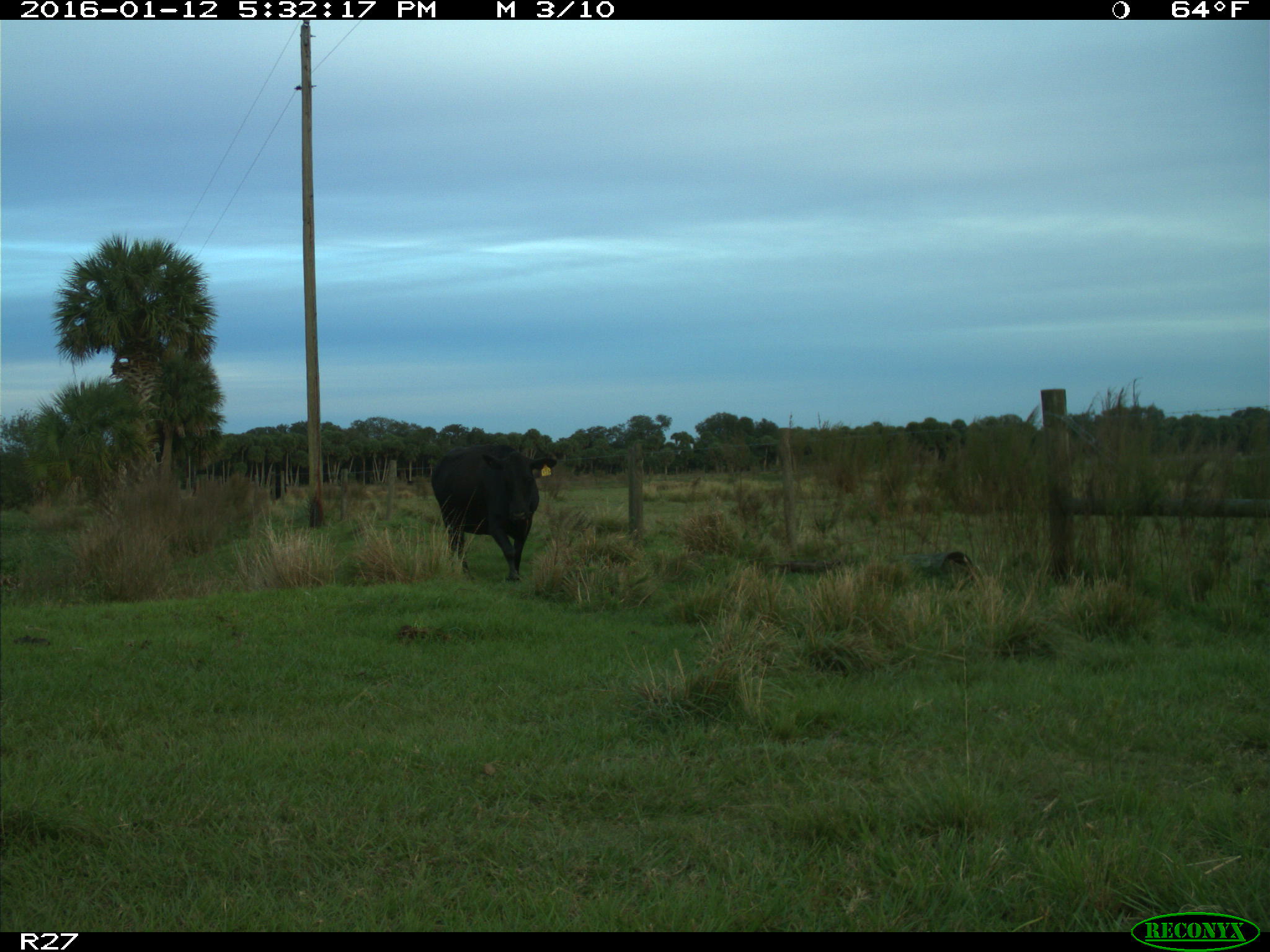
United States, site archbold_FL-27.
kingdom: Animalia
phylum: Chordata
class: Mammalia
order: Artiodactyla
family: Bovidae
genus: Bos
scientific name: Bos taurus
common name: domestic cow